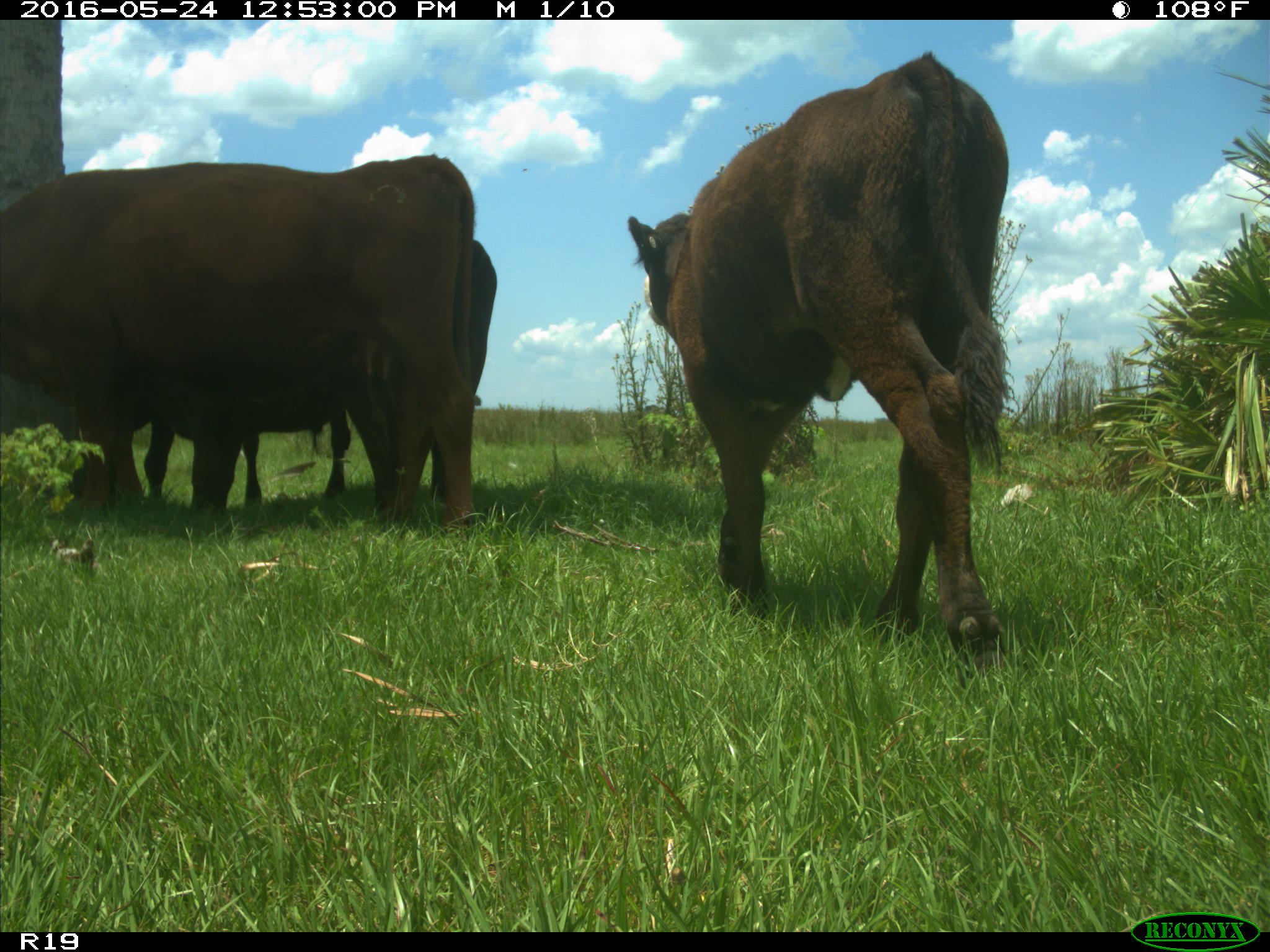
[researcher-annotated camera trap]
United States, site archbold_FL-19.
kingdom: Animalia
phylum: Chordata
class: Mammalia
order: Artiodactyla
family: Bovidae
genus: Bos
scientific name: Bos taurus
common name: domestic cow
Bos taurus (domestic cow).